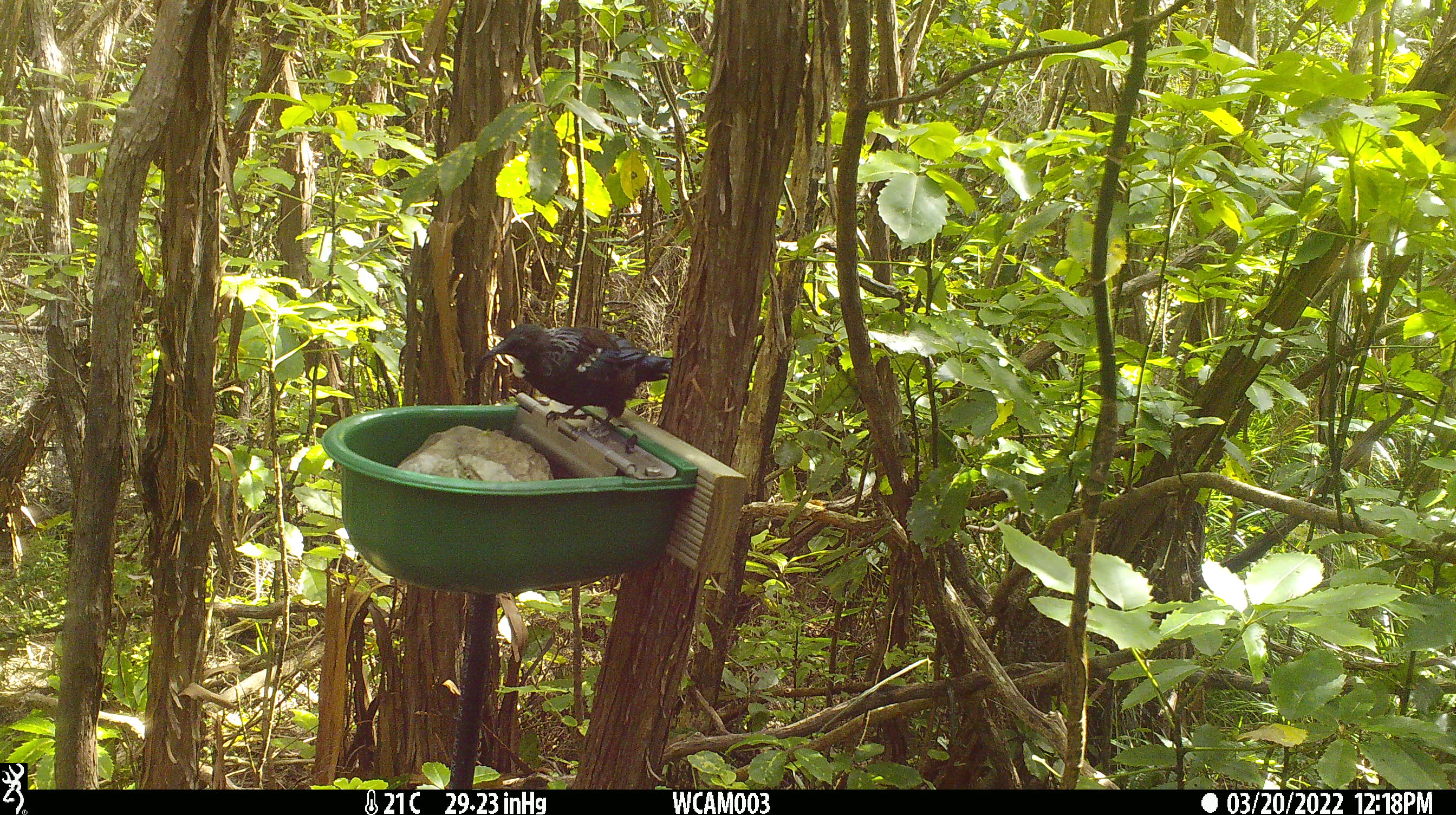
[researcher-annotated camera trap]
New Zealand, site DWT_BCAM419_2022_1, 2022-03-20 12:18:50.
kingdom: Animalia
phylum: Chordata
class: Aves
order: Passeriformes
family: Meliphagidae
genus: Prosthemadera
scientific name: Prosthemadera novaeseelandiae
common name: tui